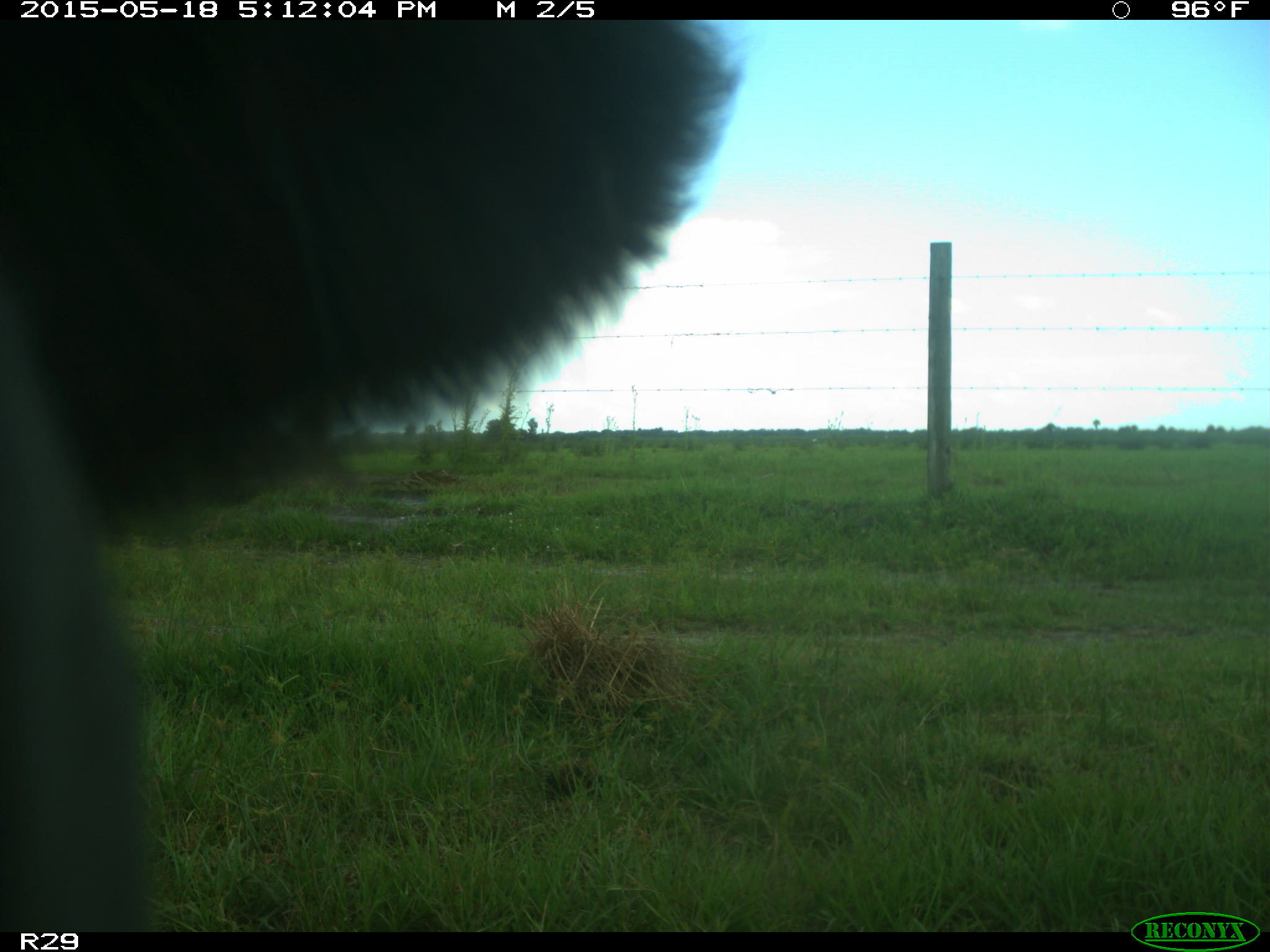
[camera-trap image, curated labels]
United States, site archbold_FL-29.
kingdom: Animalia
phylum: Chordata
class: Mammalia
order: Artiodactyla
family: Bovidae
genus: Bos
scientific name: Bos taurus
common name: domestic cow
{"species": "Bos taurus (domestic cow)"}